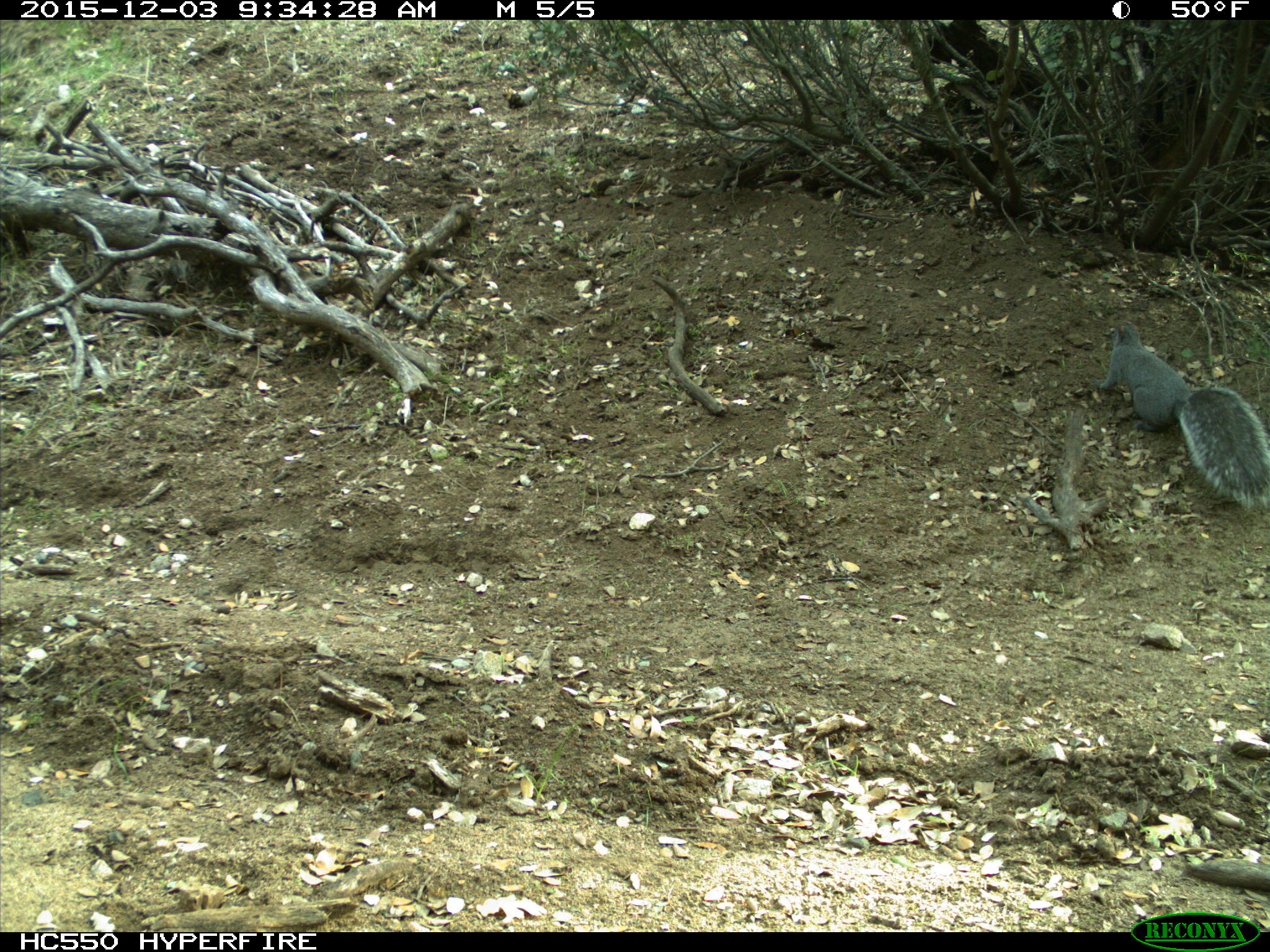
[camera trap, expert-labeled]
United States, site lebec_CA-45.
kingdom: Animalia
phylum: Chordata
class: Mammalia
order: Rodentia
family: Sciuridae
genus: Sciurus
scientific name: Sciurus carolinensis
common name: eastern gray squirrel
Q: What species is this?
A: Sciurus carolinensis (eastern gray squirrel).